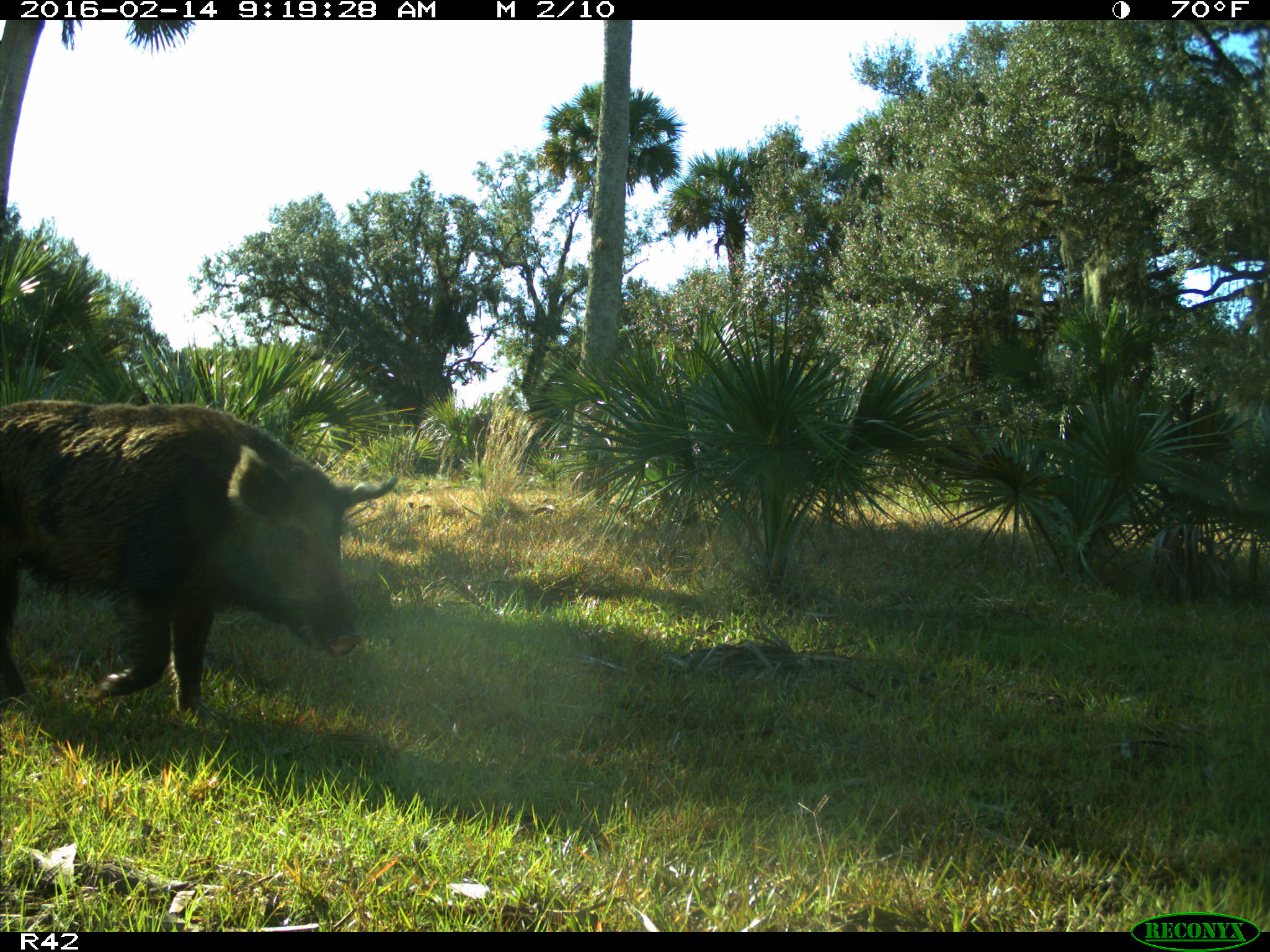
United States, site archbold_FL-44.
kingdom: Animalia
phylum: Chordata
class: Mammalia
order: Artiodactyla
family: Suidae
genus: Sus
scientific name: Sus scrofa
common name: wild boar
Sus scrofa (wild boar).